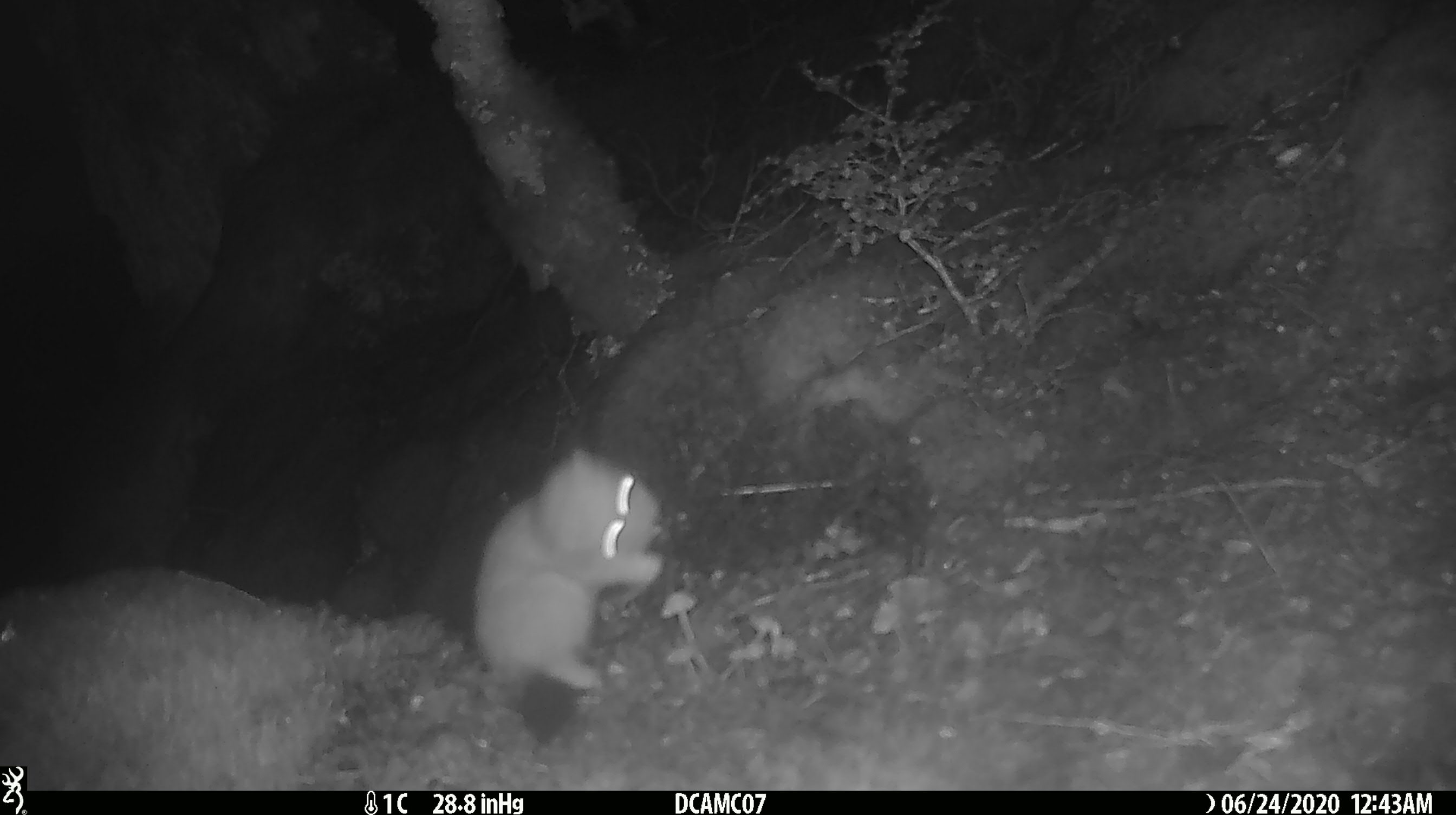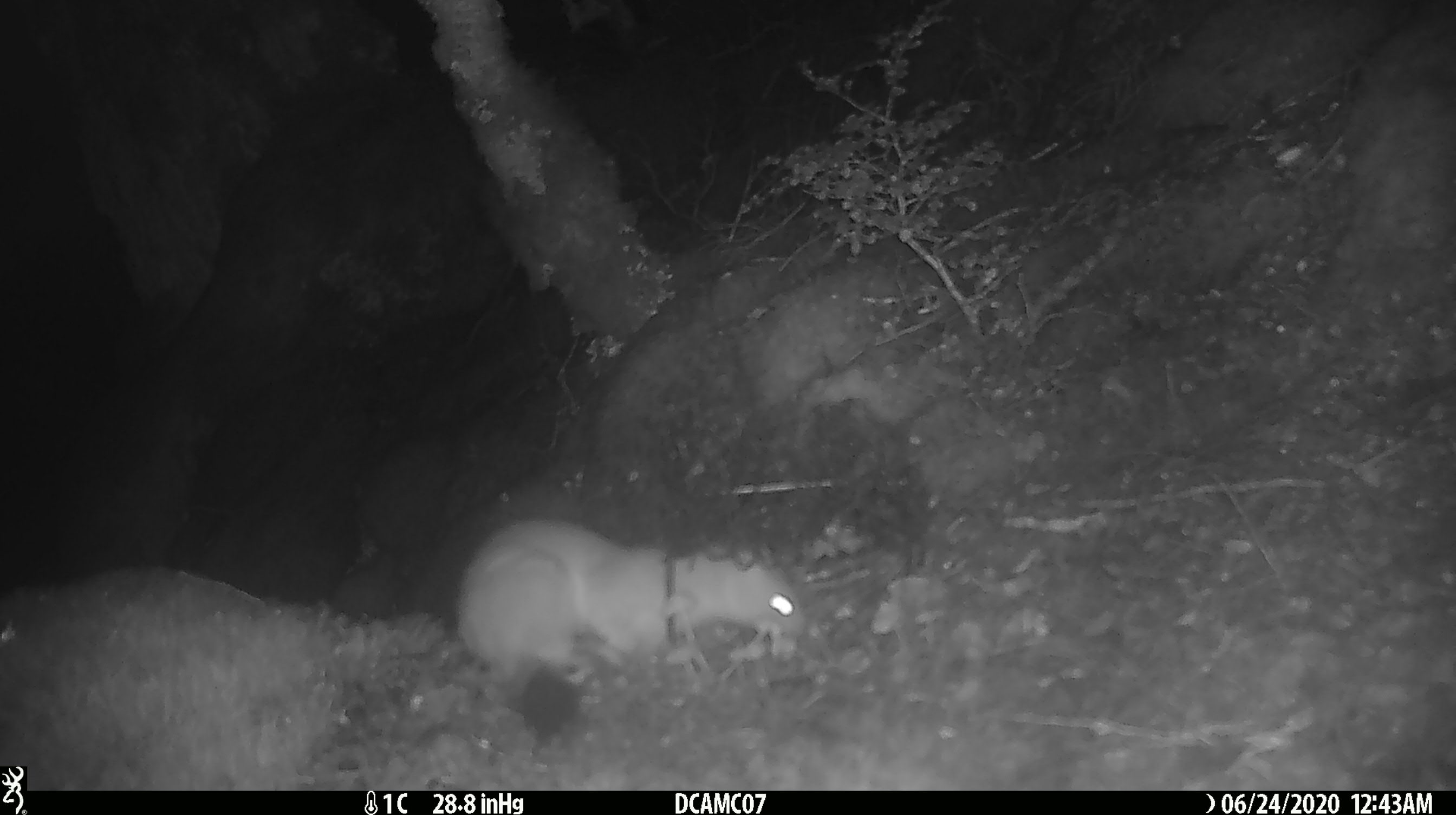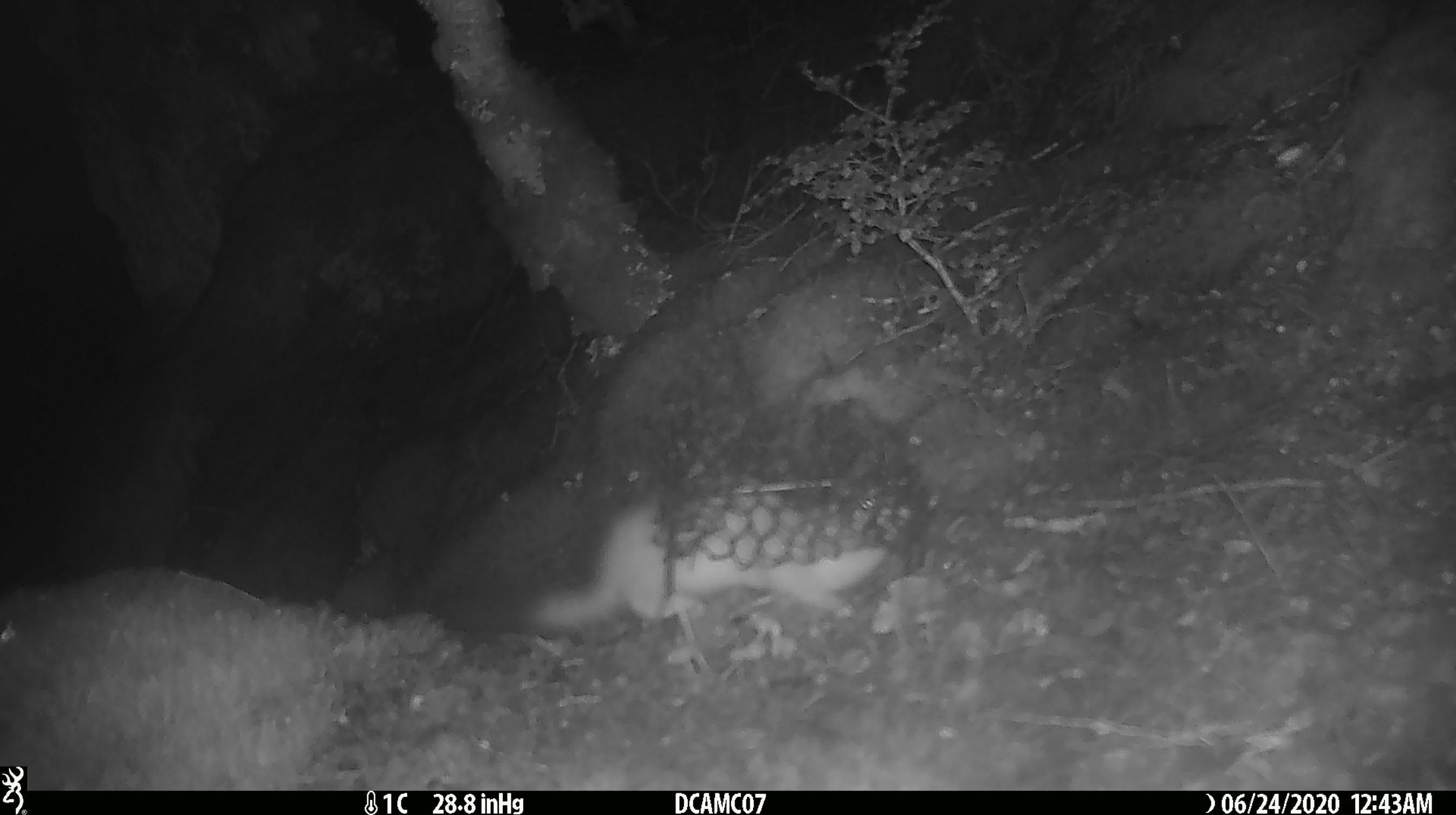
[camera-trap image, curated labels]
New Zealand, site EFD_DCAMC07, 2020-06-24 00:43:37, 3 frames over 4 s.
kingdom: Animalia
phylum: Chordata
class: Mammalia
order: Carnivora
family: Mustelidae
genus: Mustela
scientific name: Mustela erminea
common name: stoat